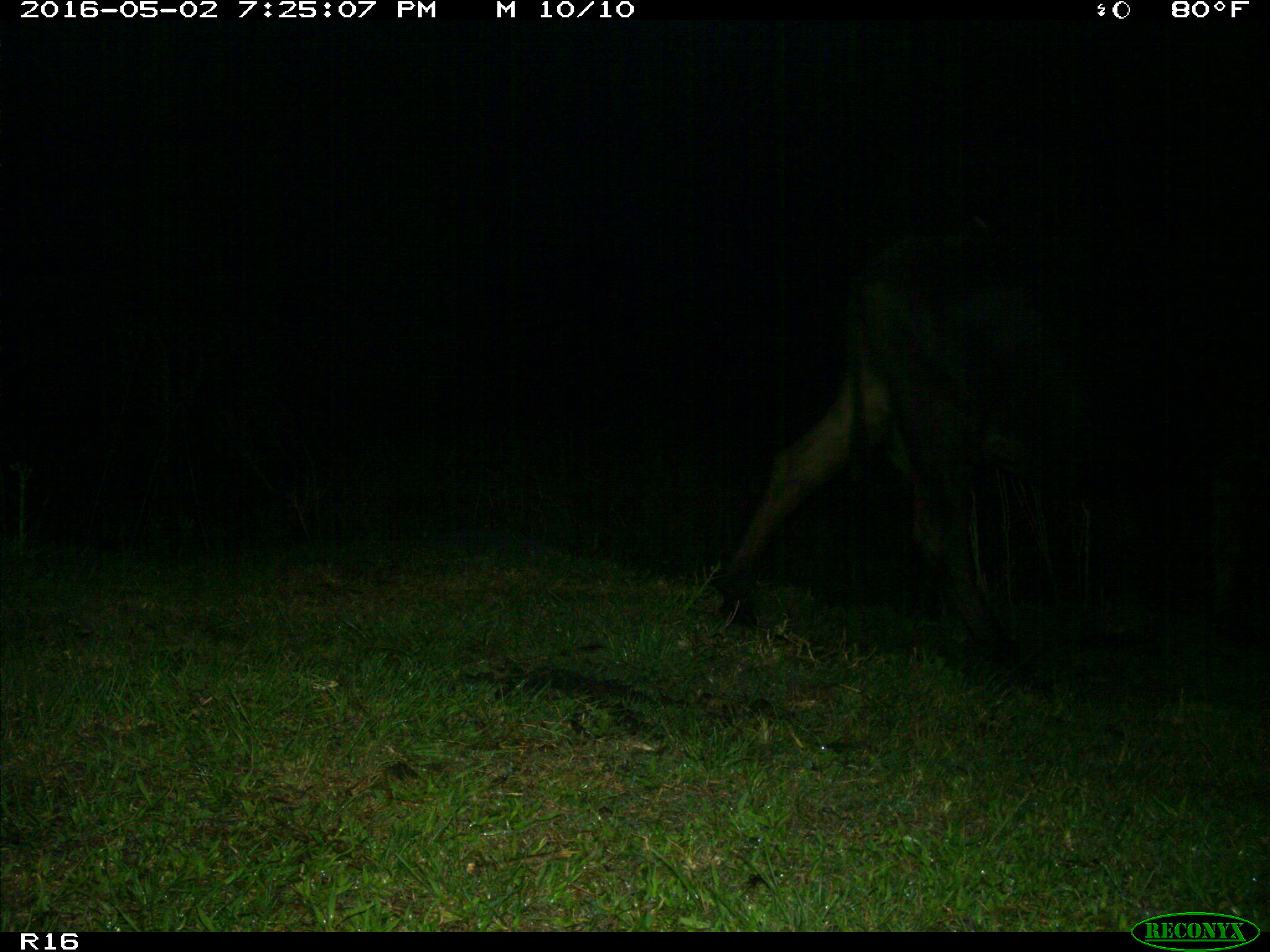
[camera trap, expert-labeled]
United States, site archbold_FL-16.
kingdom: Animalia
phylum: Chordata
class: Mammalia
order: Artiodactyla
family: Suidae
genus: Sus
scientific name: Sus scrofa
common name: wild boar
Sus scrofa (wild boar).